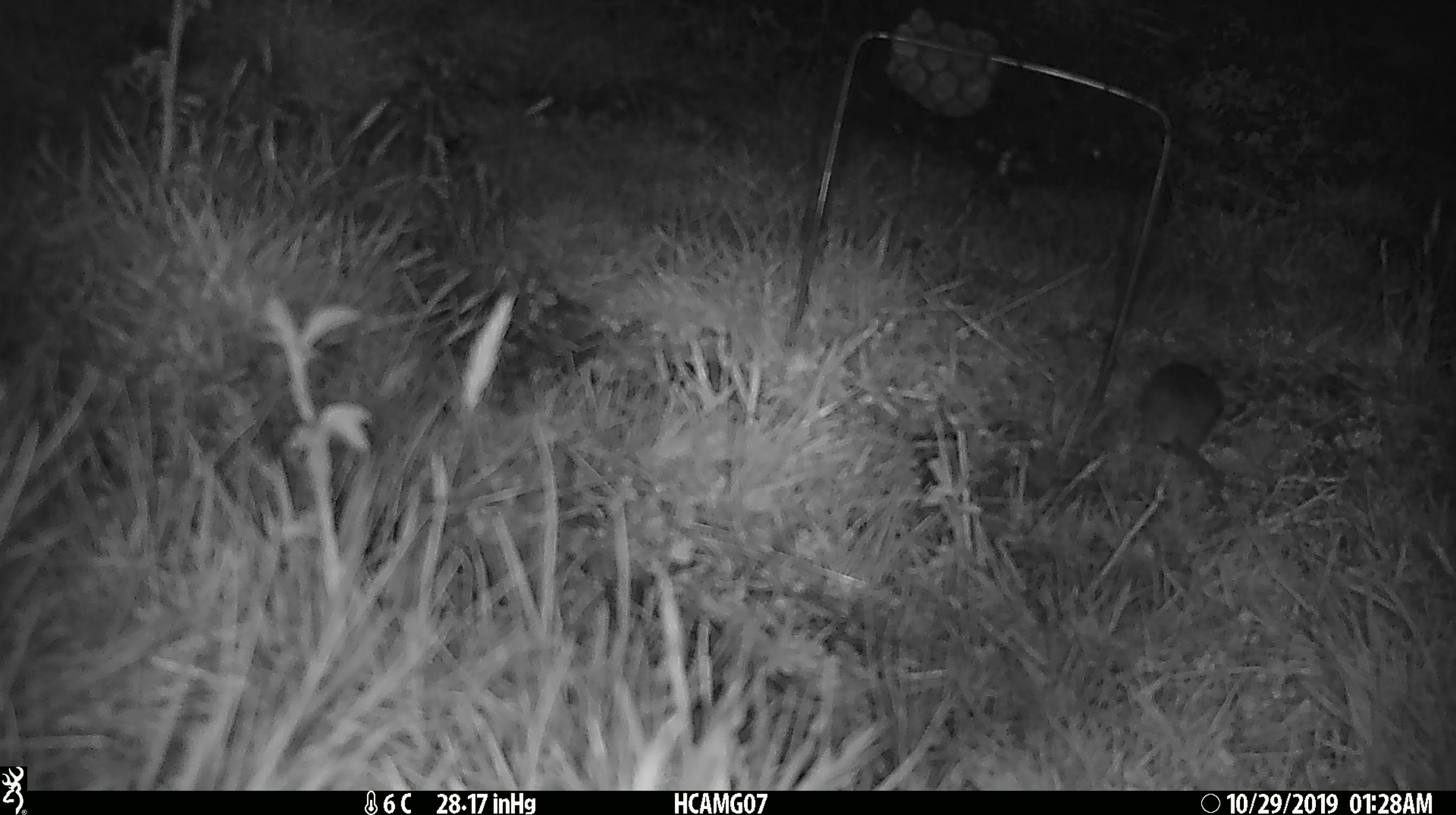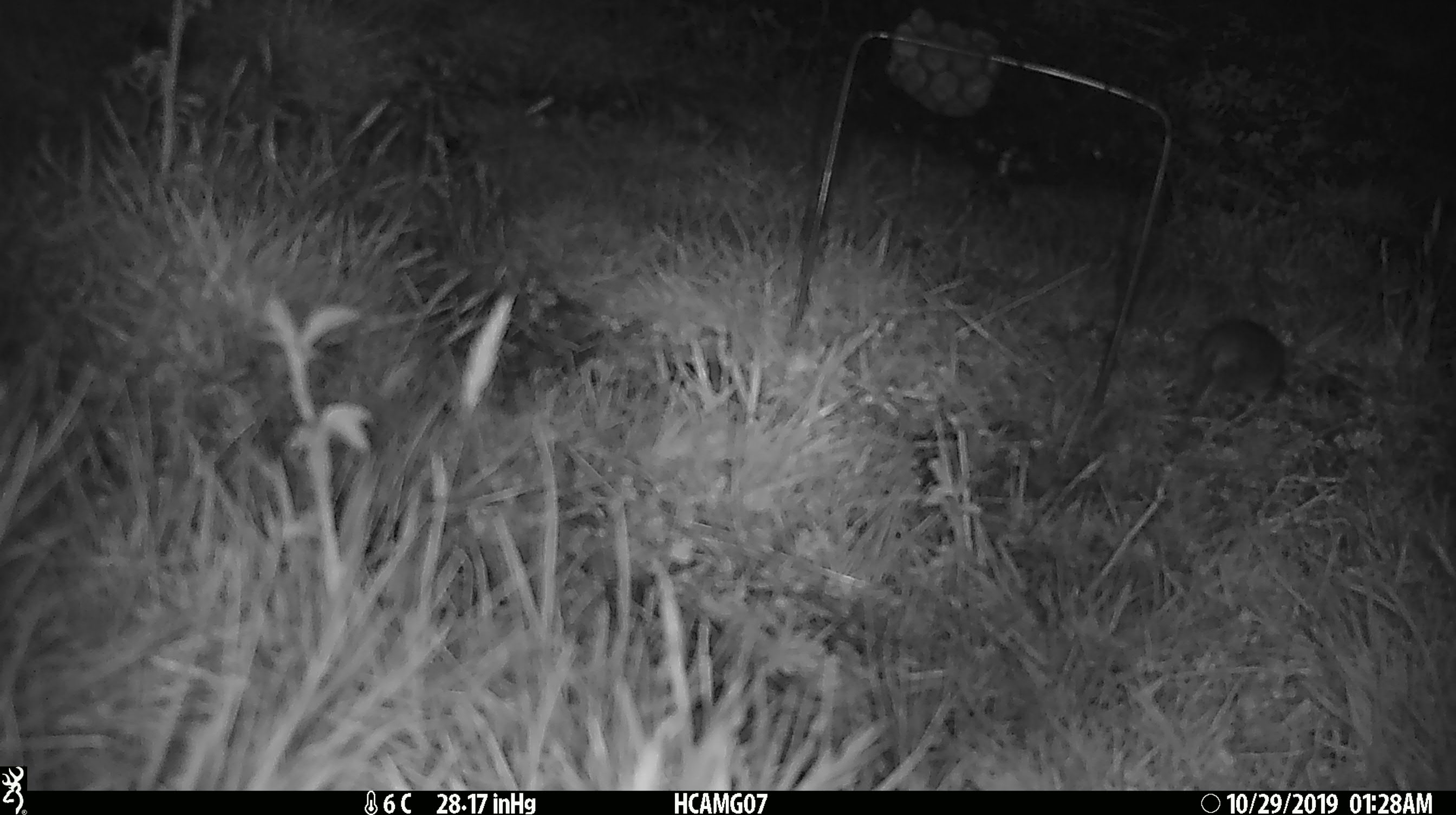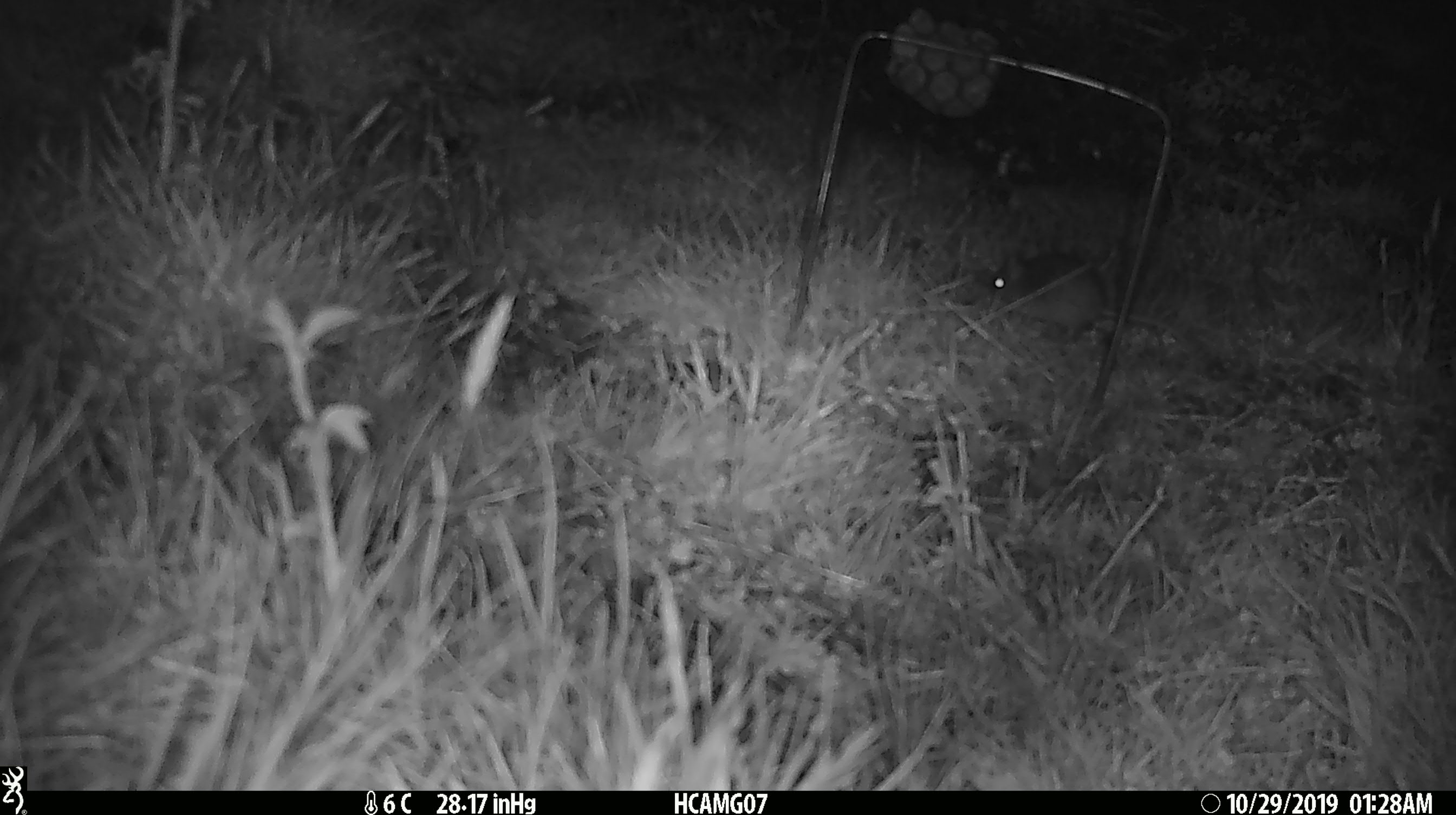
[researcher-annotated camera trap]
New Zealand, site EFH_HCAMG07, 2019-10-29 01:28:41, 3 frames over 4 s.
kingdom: Animalia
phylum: Chordata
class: Mammalia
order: Rodentia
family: Muridae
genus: Mus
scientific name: Mus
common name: mouse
Mouse (Mus).